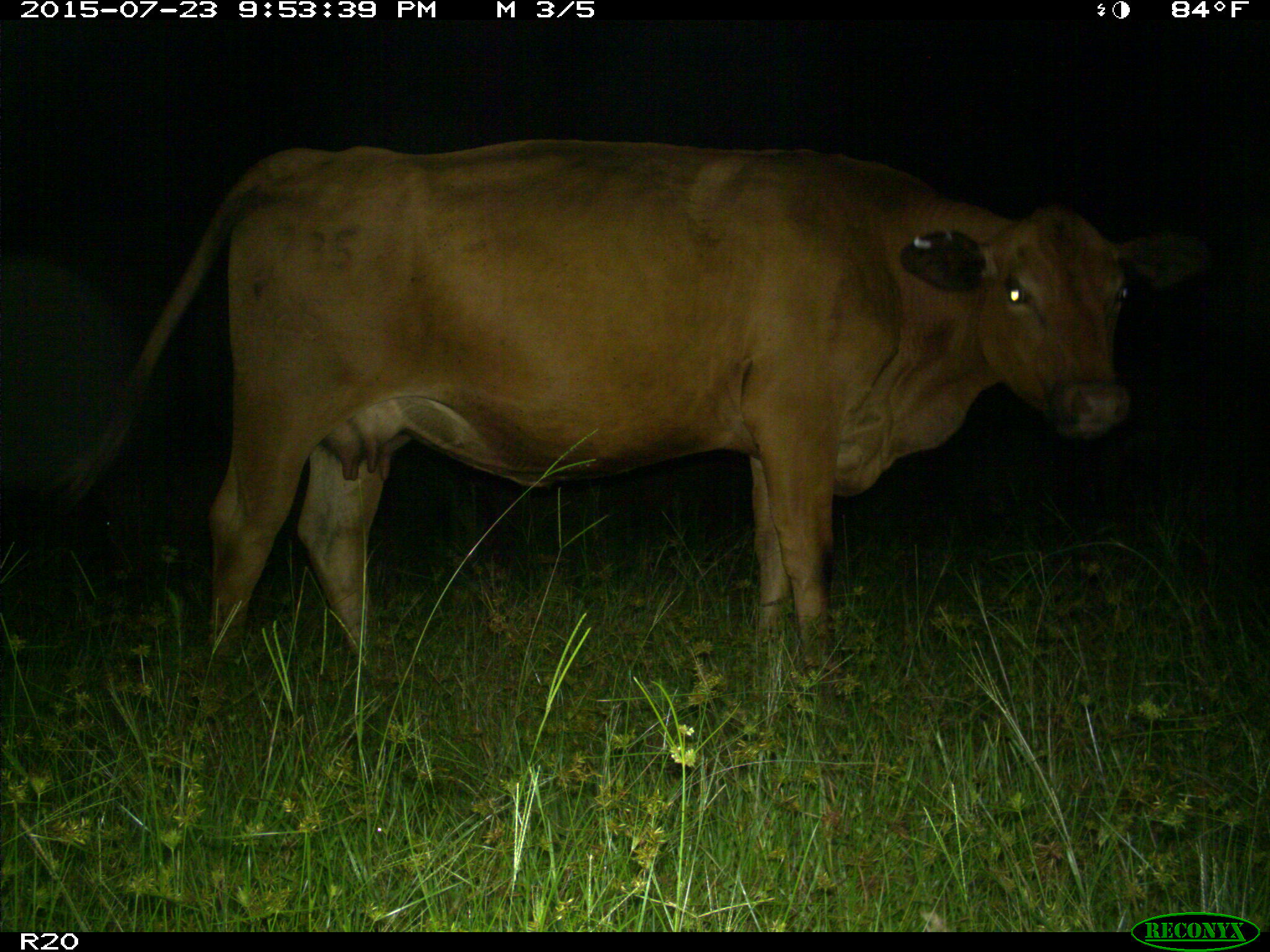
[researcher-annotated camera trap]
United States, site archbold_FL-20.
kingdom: Animalia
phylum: Chordata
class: Mammalia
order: Artiodactyla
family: Bovidae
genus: Bos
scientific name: Bos taurus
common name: domestic cow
Bos taurus (domestic cow).